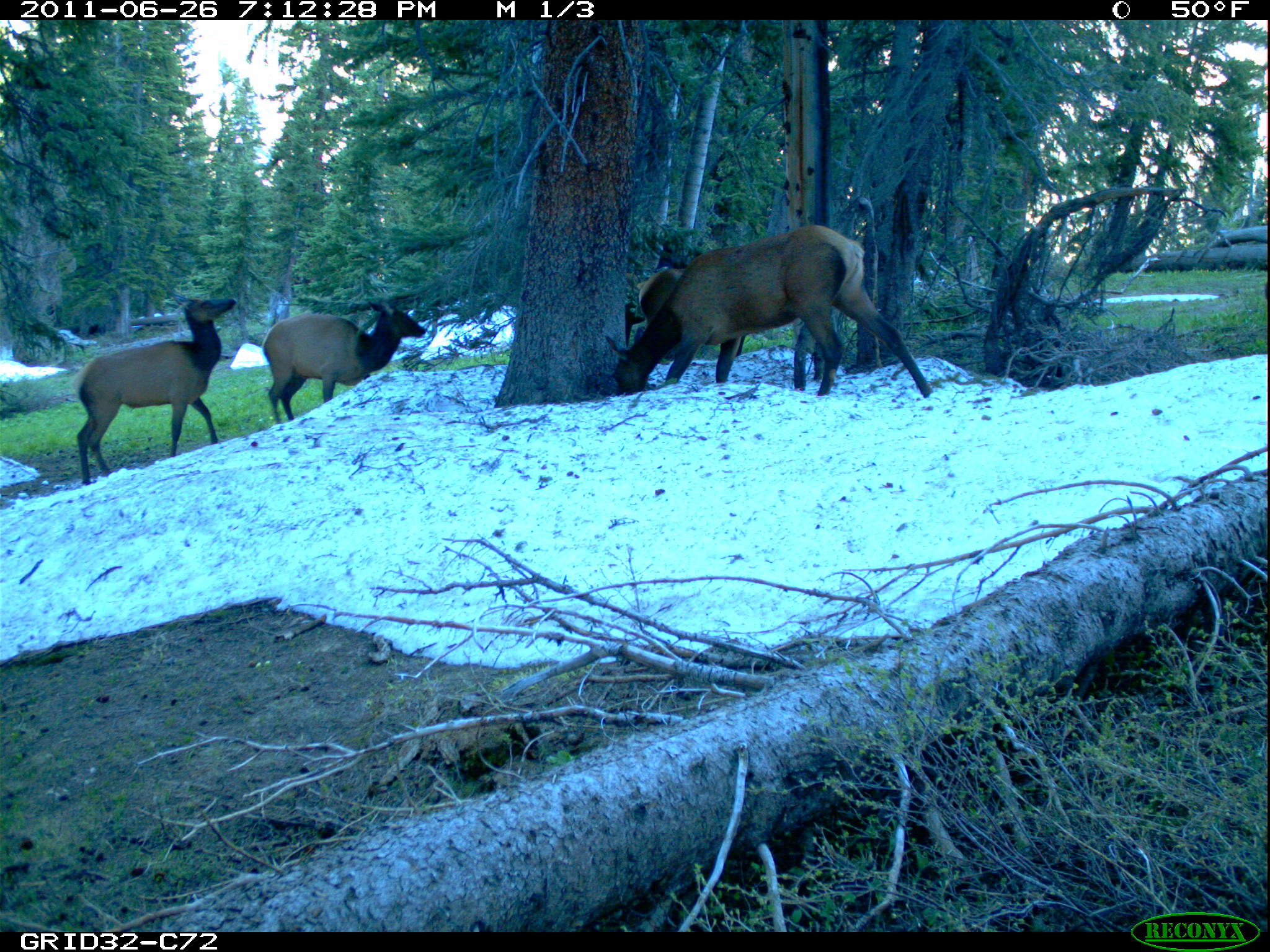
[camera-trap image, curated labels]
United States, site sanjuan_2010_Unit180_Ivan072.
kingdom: Animalia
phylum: Chordata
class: Mammalia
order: Artiodactyla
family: Cervidae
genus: Cervus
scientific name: Cervus elaphus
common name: red deer